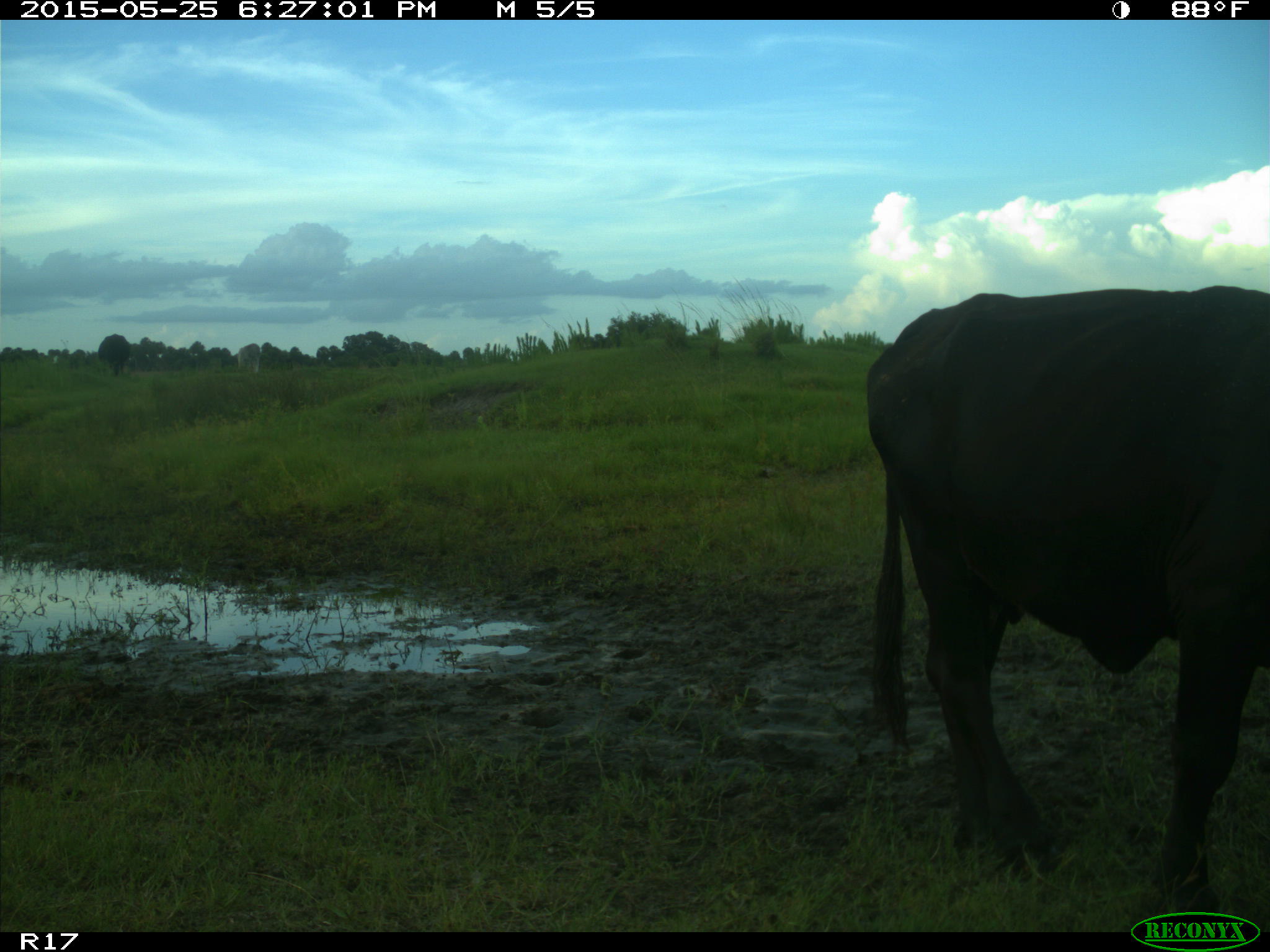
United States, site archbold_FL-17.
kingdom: Animalia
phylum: Chordata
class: Mammalia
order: Artiodactyla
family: Bovidae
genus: Bos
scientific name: Bos taurus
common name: domestic cow